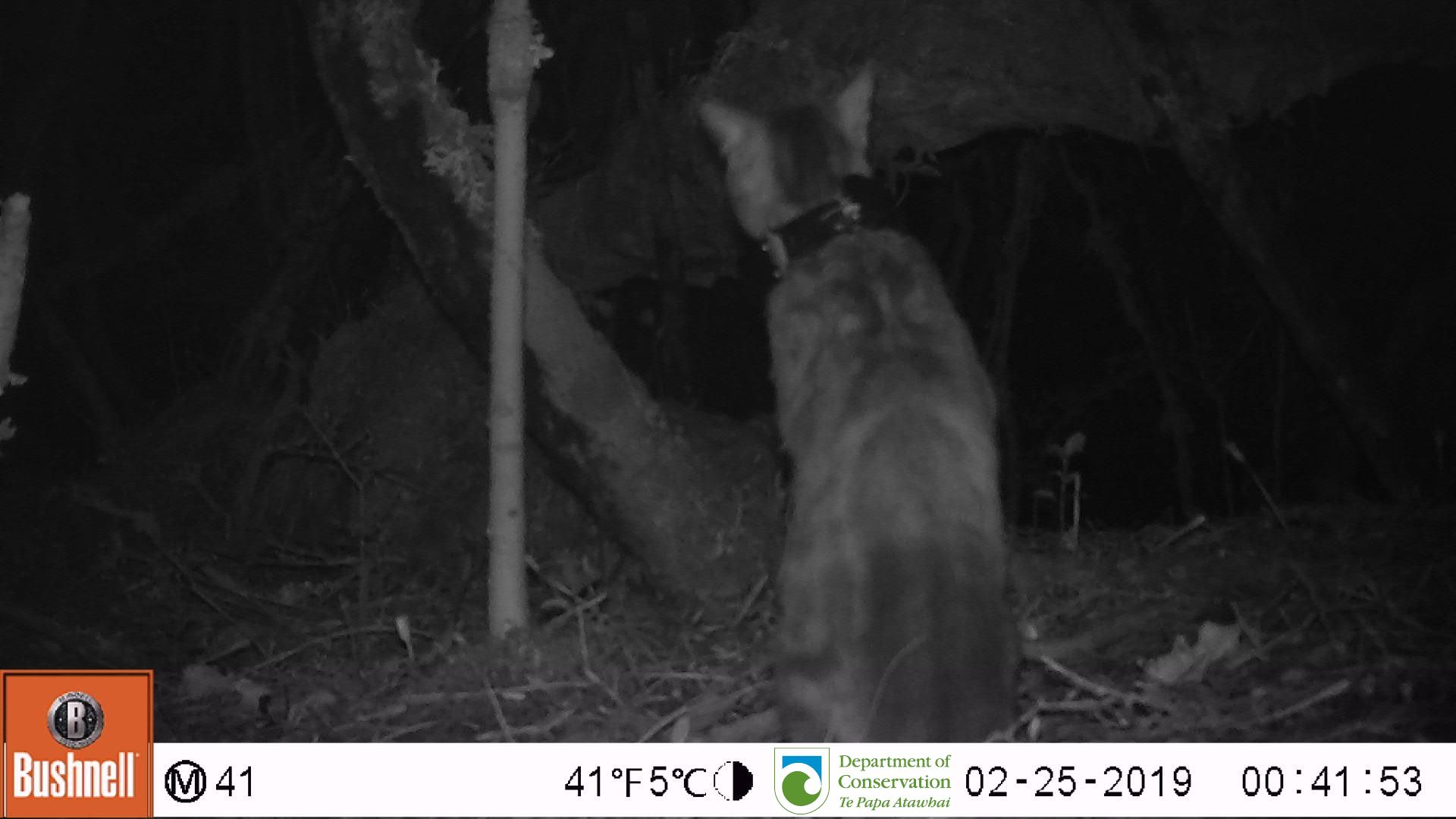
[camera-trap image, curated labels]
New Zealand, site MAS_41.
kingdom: Animalia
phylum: Chordata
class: Mammalia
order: Carnivora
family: Felidae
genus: Felis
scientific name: Felis catus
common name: domestic cat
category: cat